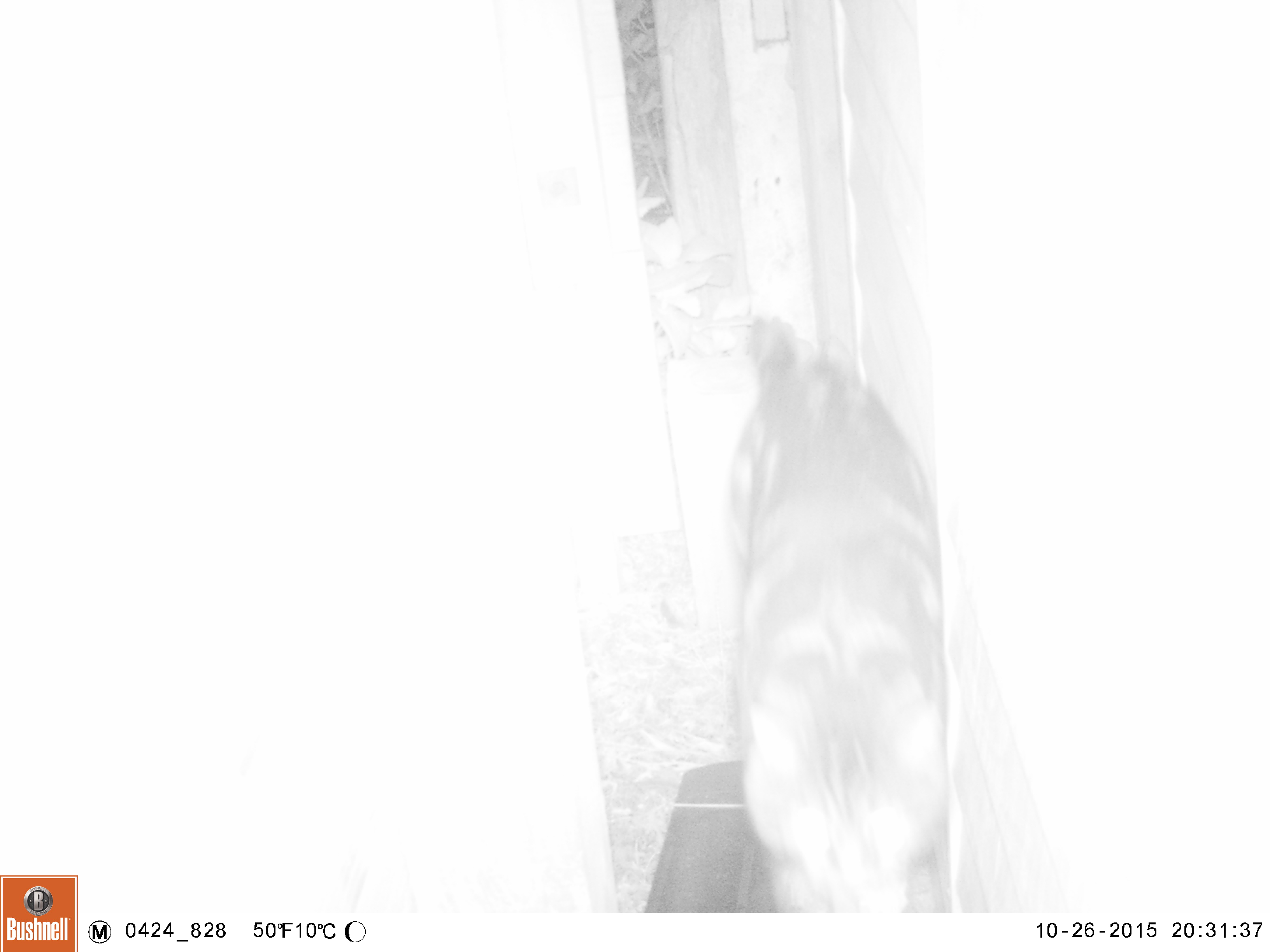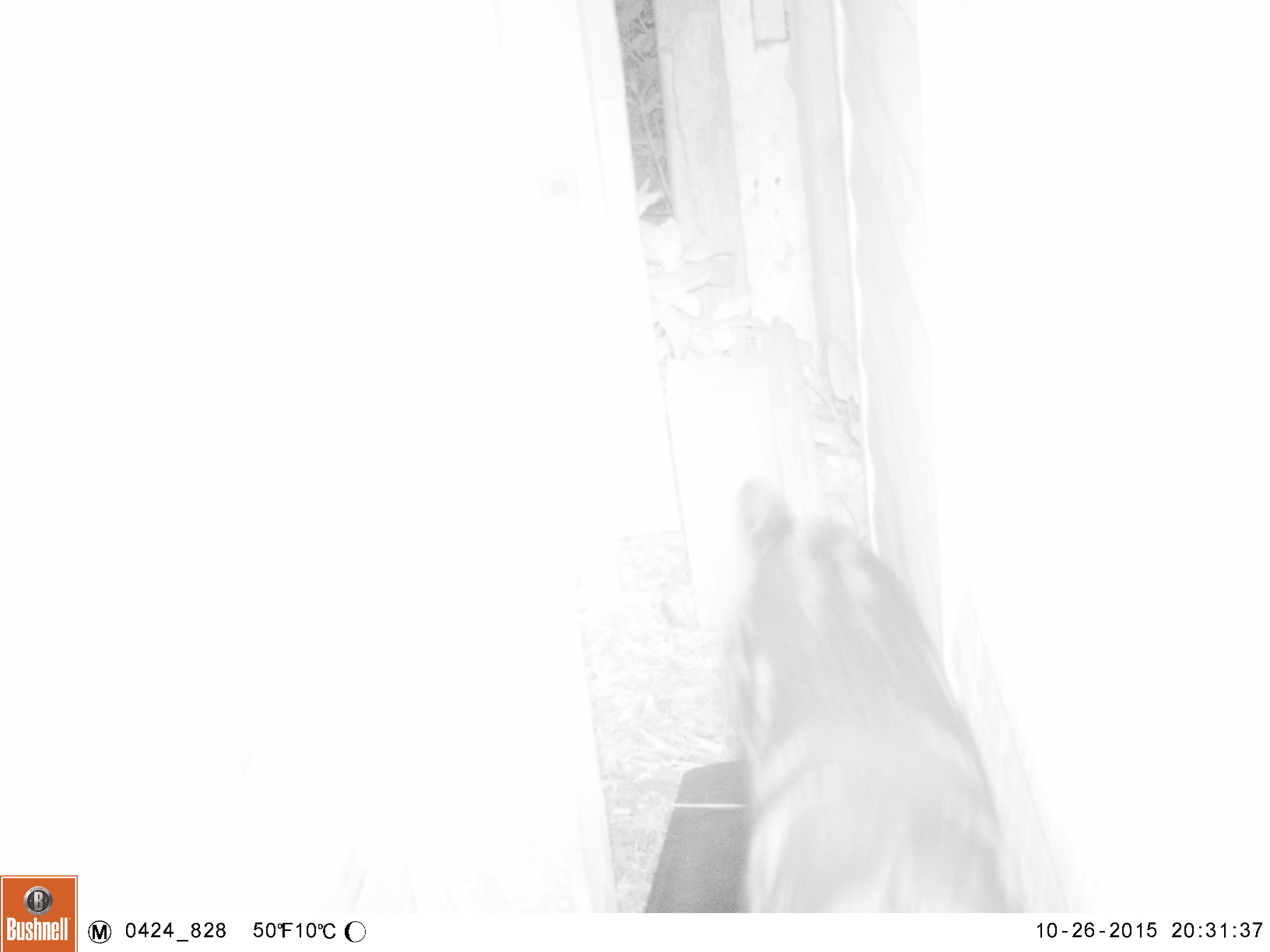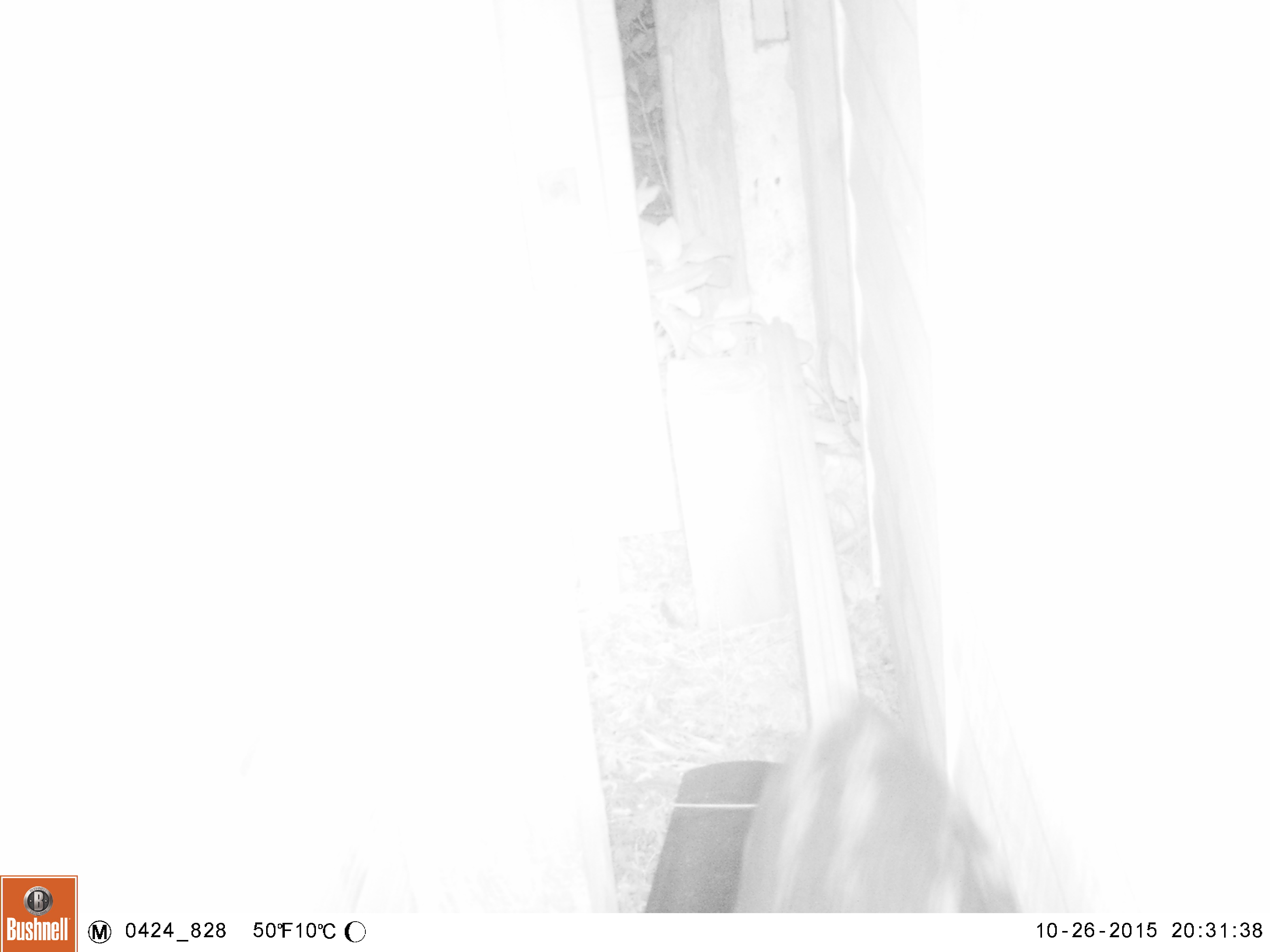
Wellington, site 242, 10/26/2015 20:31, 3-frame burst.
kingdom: Animalia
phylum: Chordata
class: Mammalia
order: Carnivora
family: Felidae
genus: Felis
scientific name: Felis catus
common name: cat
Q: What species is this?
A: Cat (Felis catus).